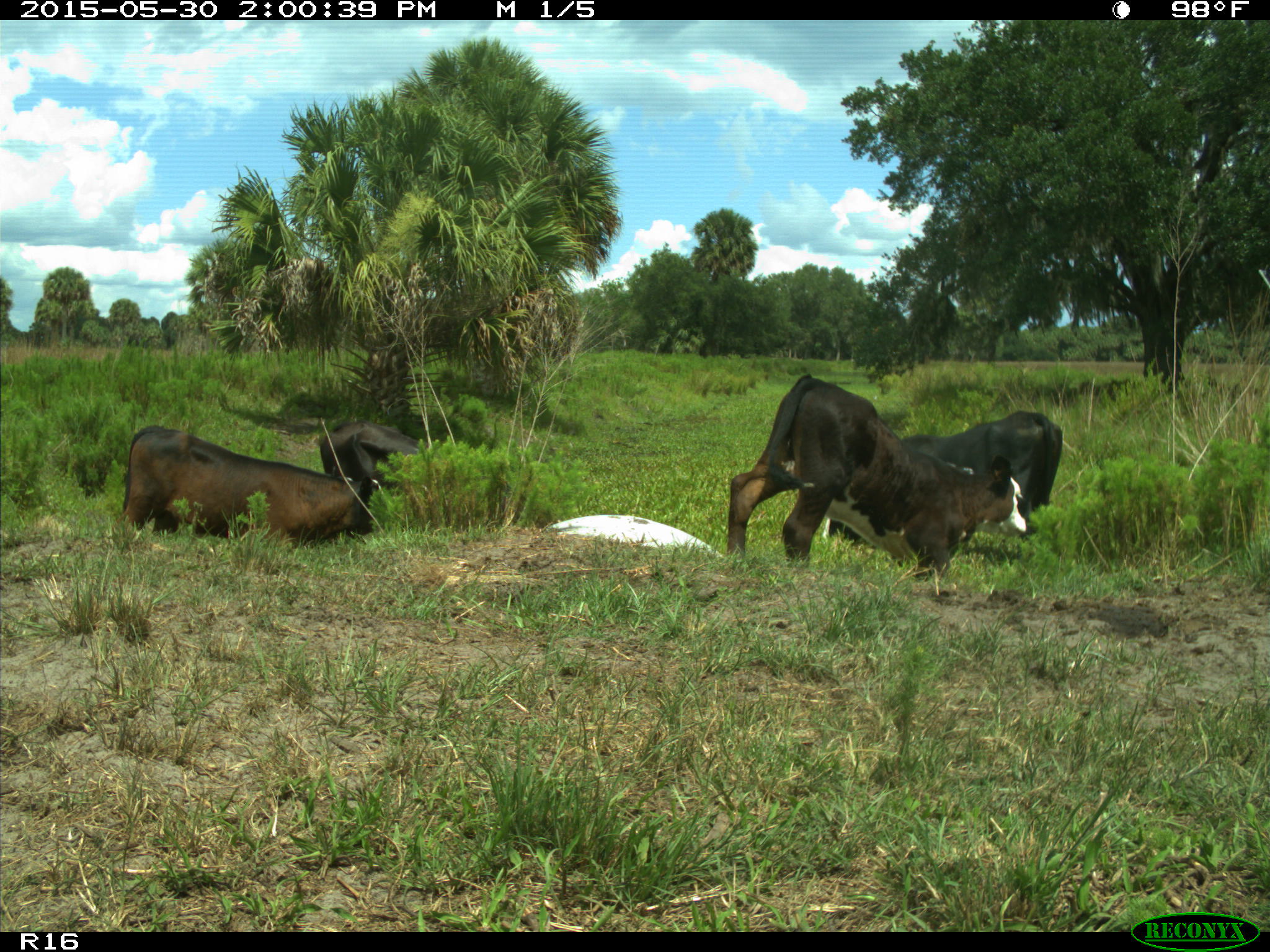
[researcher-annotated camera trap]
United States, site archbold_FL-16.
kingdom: Animalia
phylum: Chordata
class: Mammalia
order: Artiodactyla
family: Bovidae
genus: Bos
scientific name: Bos taurus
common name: domestic cow